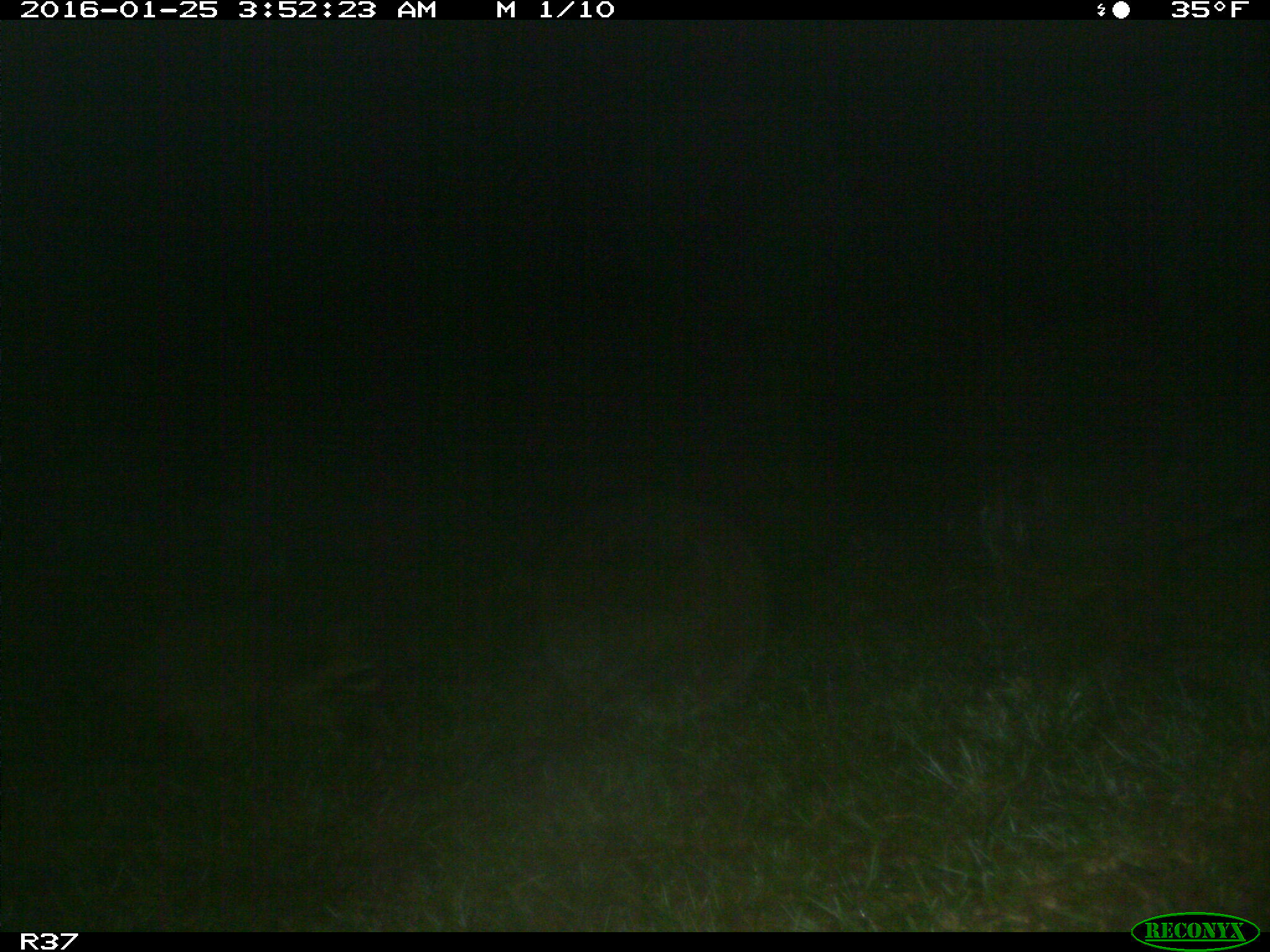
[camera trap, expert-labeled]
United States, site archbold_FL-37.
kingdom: Animalia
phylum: Chordata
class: Mammalia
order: Carnivora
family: Procyonidae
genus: Procyon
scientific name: Procyon lotor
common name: common raccoon